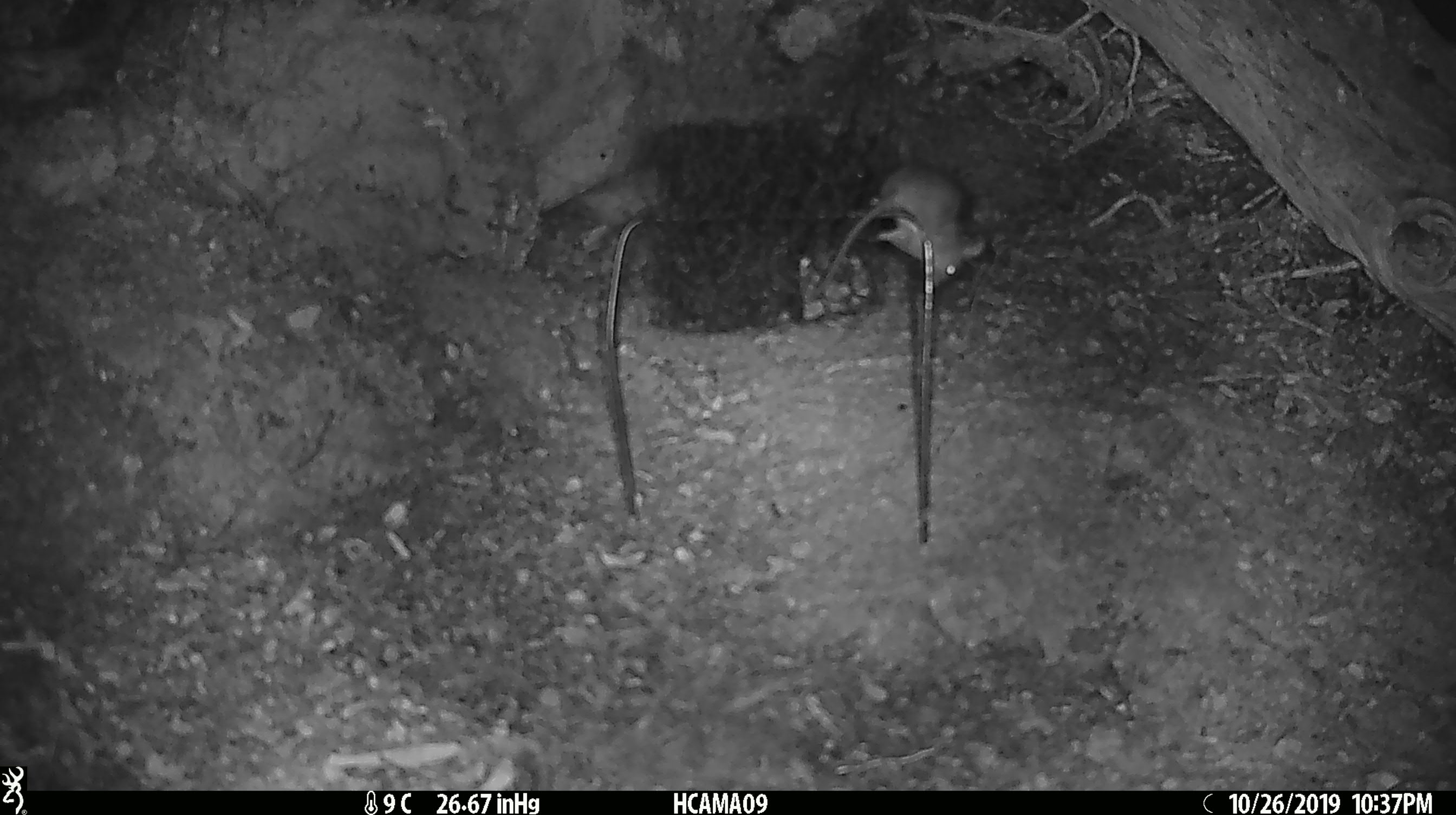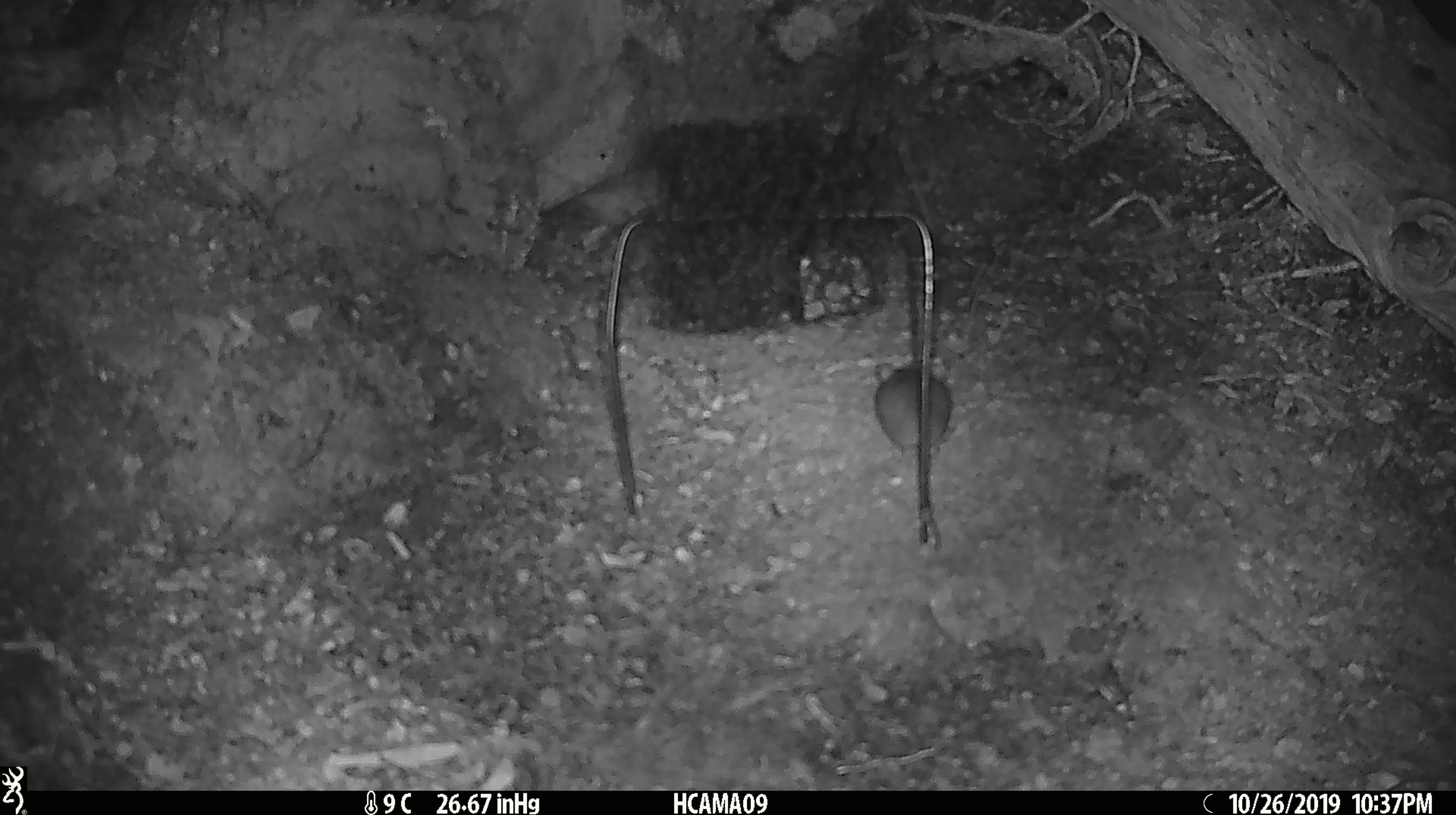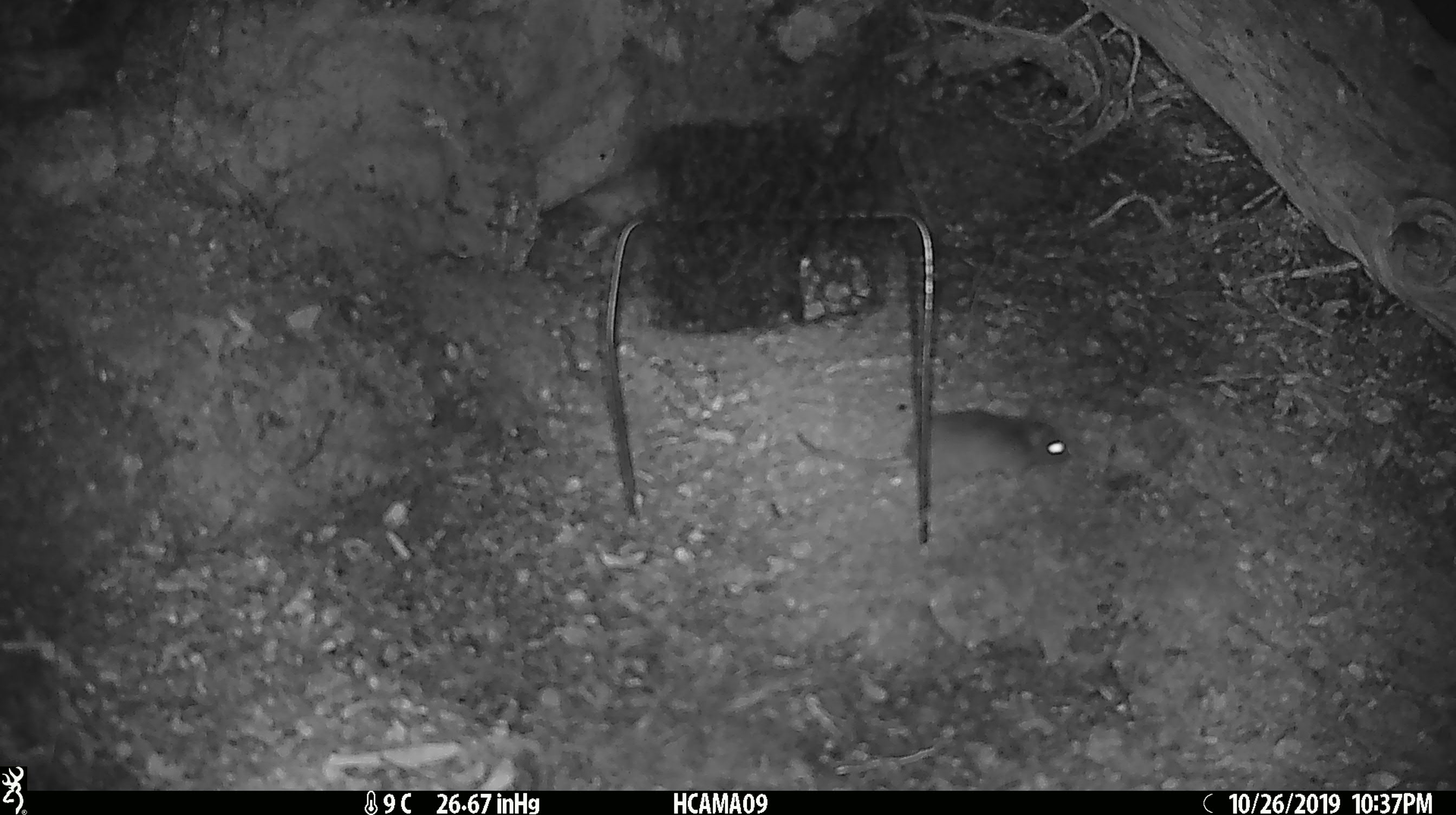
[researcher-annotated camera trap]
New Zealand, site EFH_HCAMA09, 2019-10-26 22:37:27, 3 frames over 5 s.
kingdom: Animalia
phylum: Chordata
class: Mammalia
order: Rodentia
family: Muridae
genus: Mus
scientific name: Mus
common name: mouse